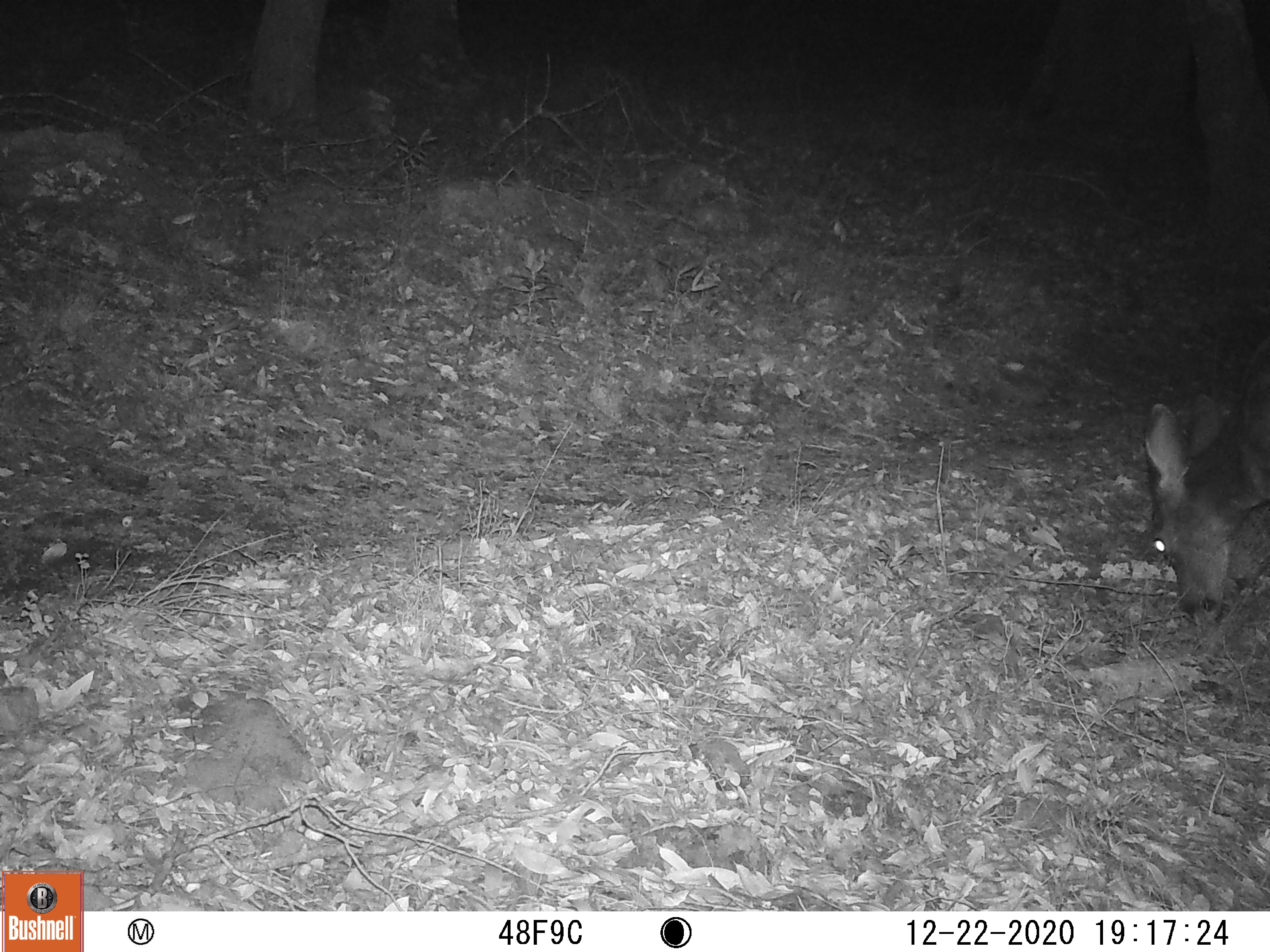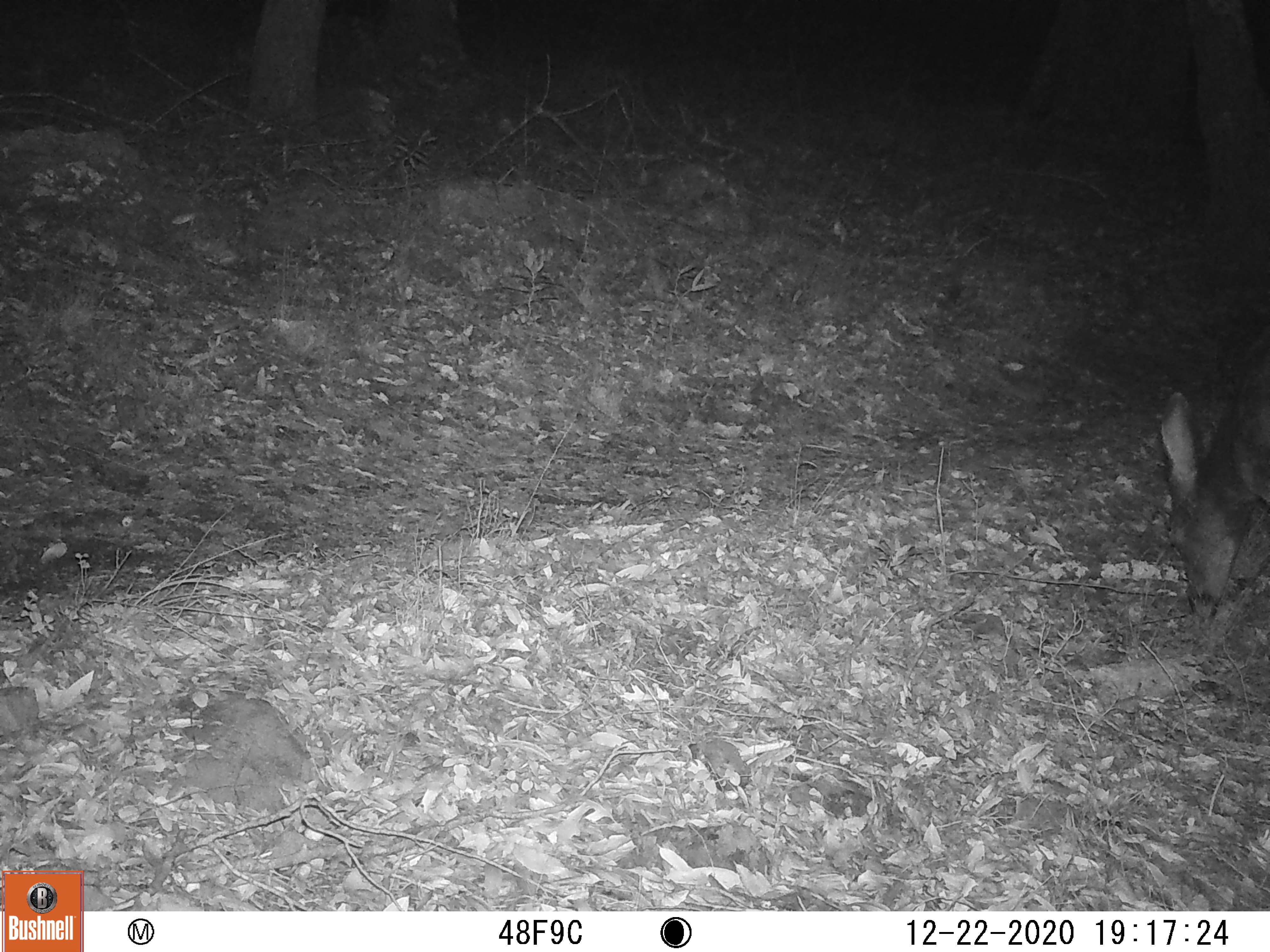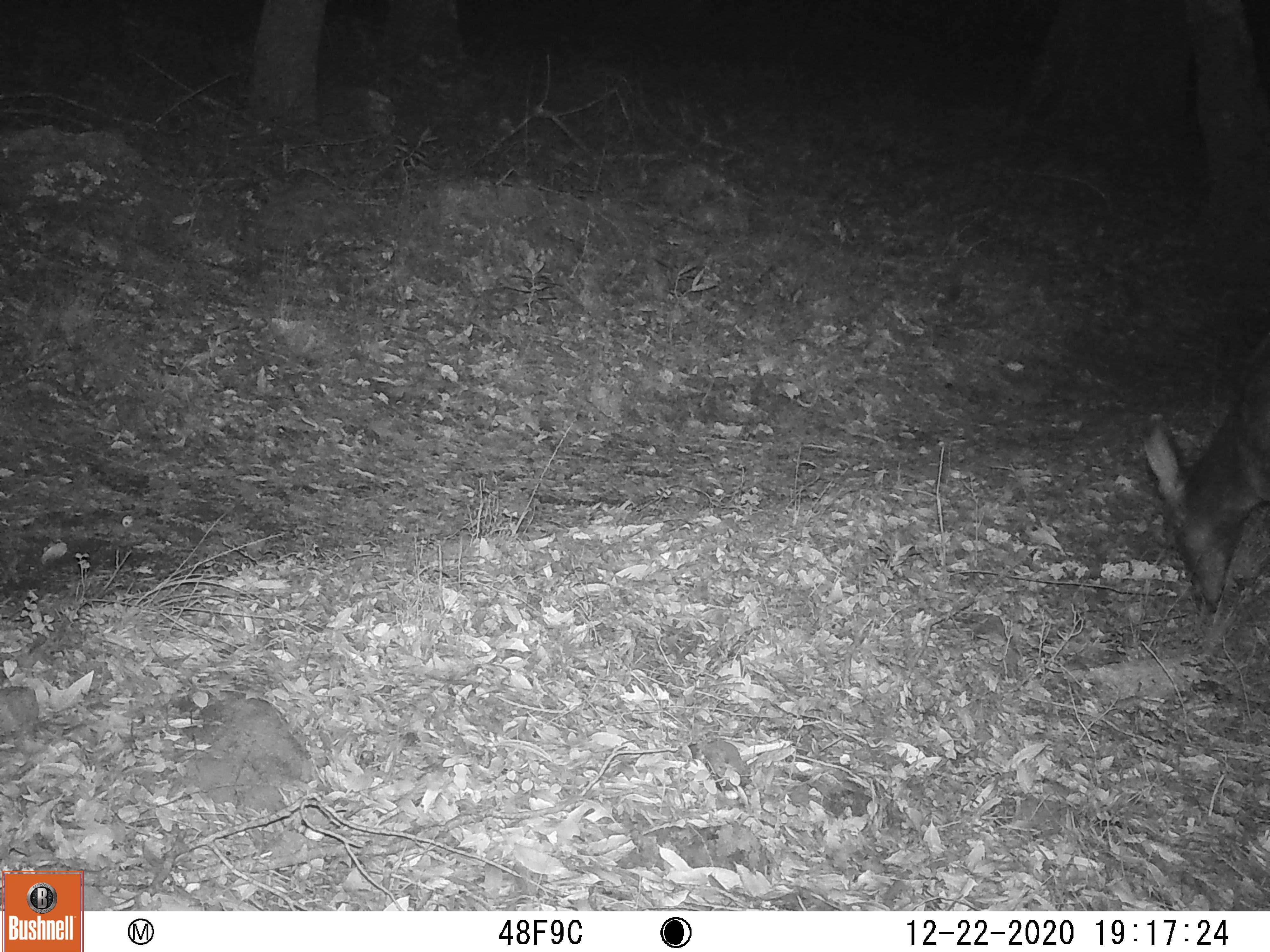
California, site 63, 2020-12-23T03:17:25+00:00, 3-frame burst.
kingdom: Animalia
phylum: Chordata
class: Mammalia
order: Artiodactyla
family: Cervidae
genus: Odocoileus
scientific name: Odocoileus hemionus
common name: mule deer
Mule deer (Odocoileus hemionus).